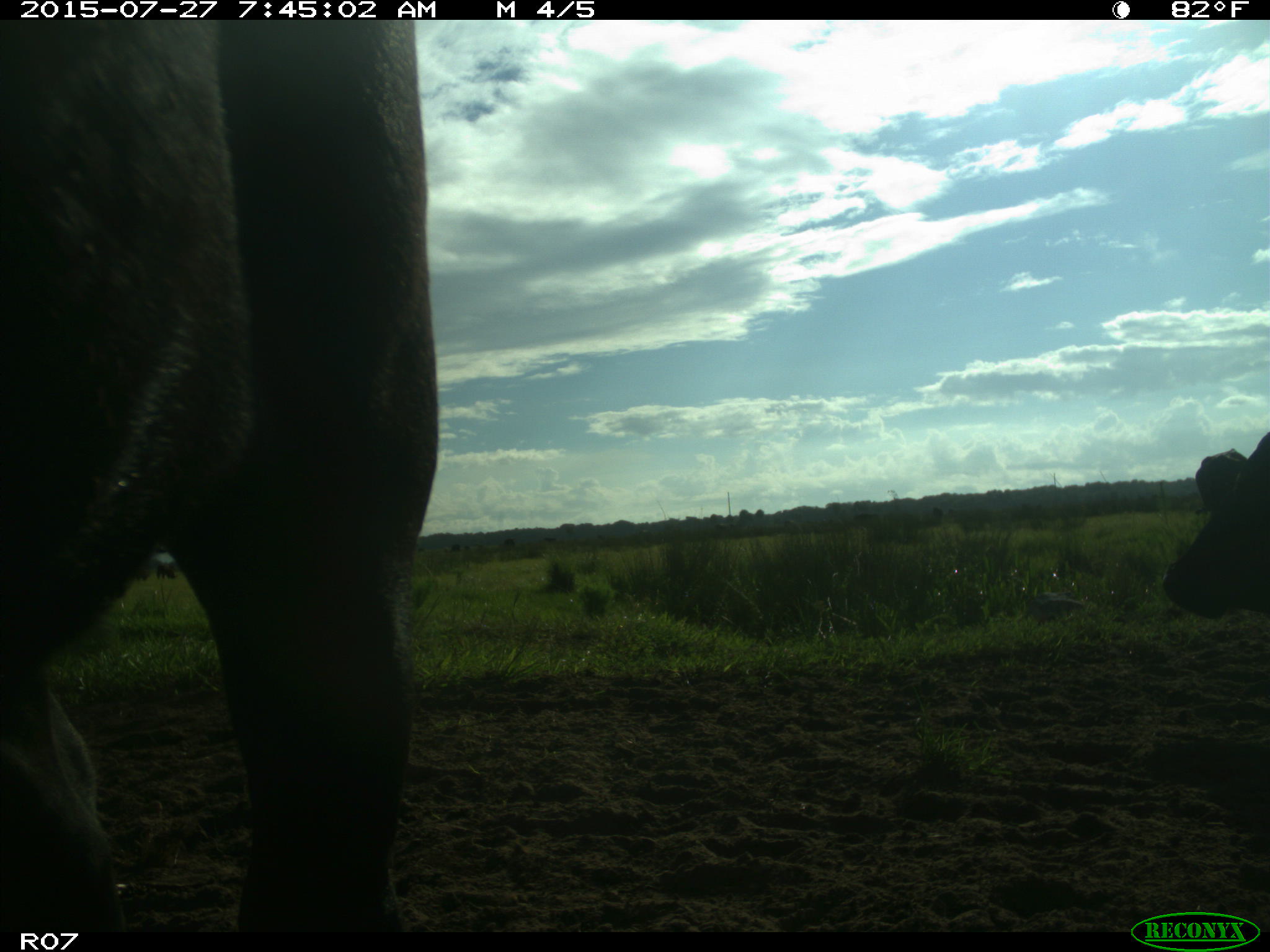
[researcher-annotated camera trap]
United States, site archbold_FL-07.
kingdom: Animalia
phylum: Chordata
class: Mammalia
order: Artiodactyla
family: Bovidae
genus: Bos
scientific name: Bos taurus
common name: domestic cow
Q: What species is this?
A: Bos taurus (domestic cow).